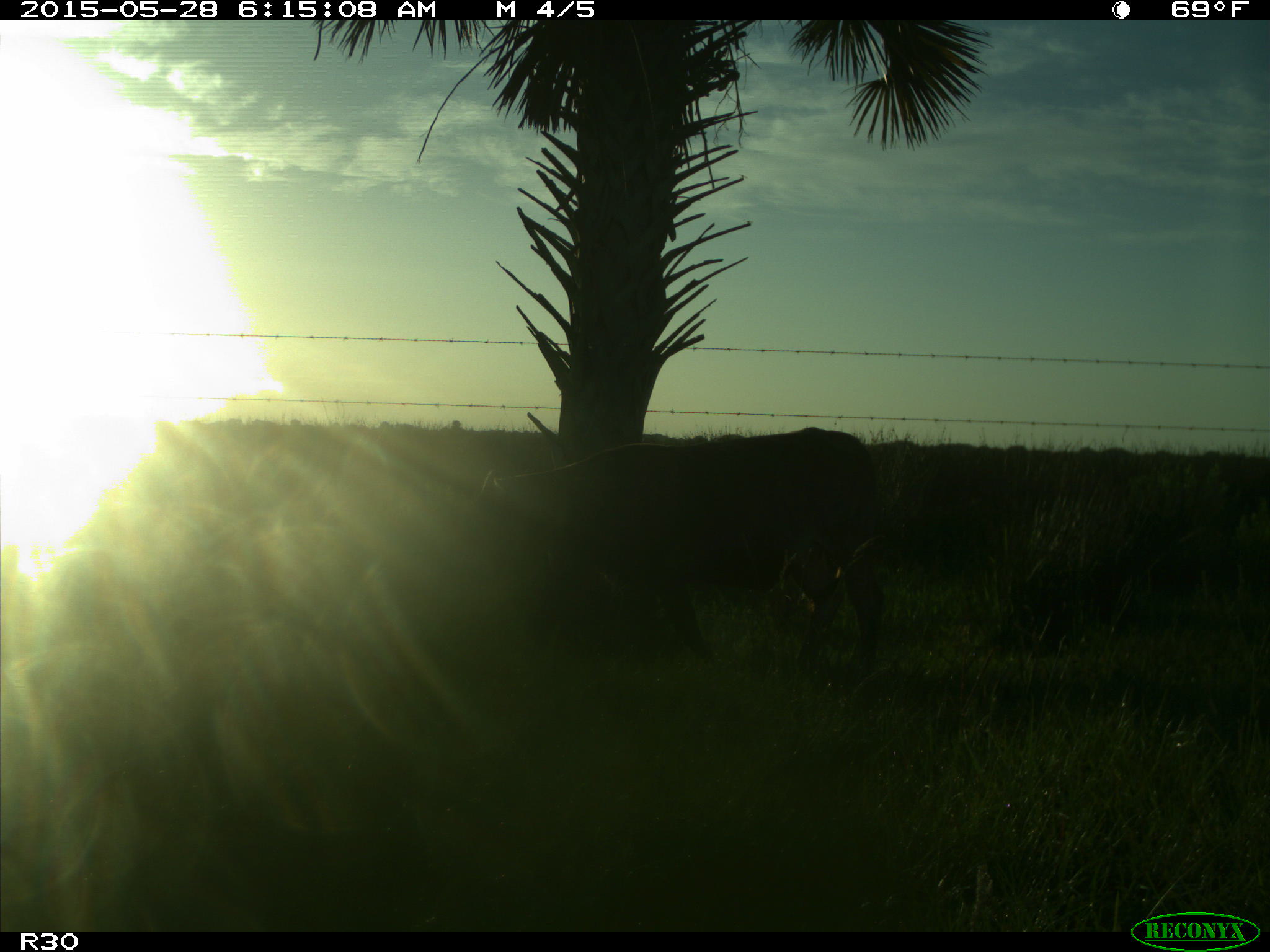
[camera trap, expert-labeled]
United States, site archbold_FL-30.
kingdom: Animalia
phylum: Chordata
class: Mammalia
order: Artiodactyla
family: Bovidae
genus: Bos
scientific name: Bos taurus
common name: domestic cow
Bos taurus (domestic cow).